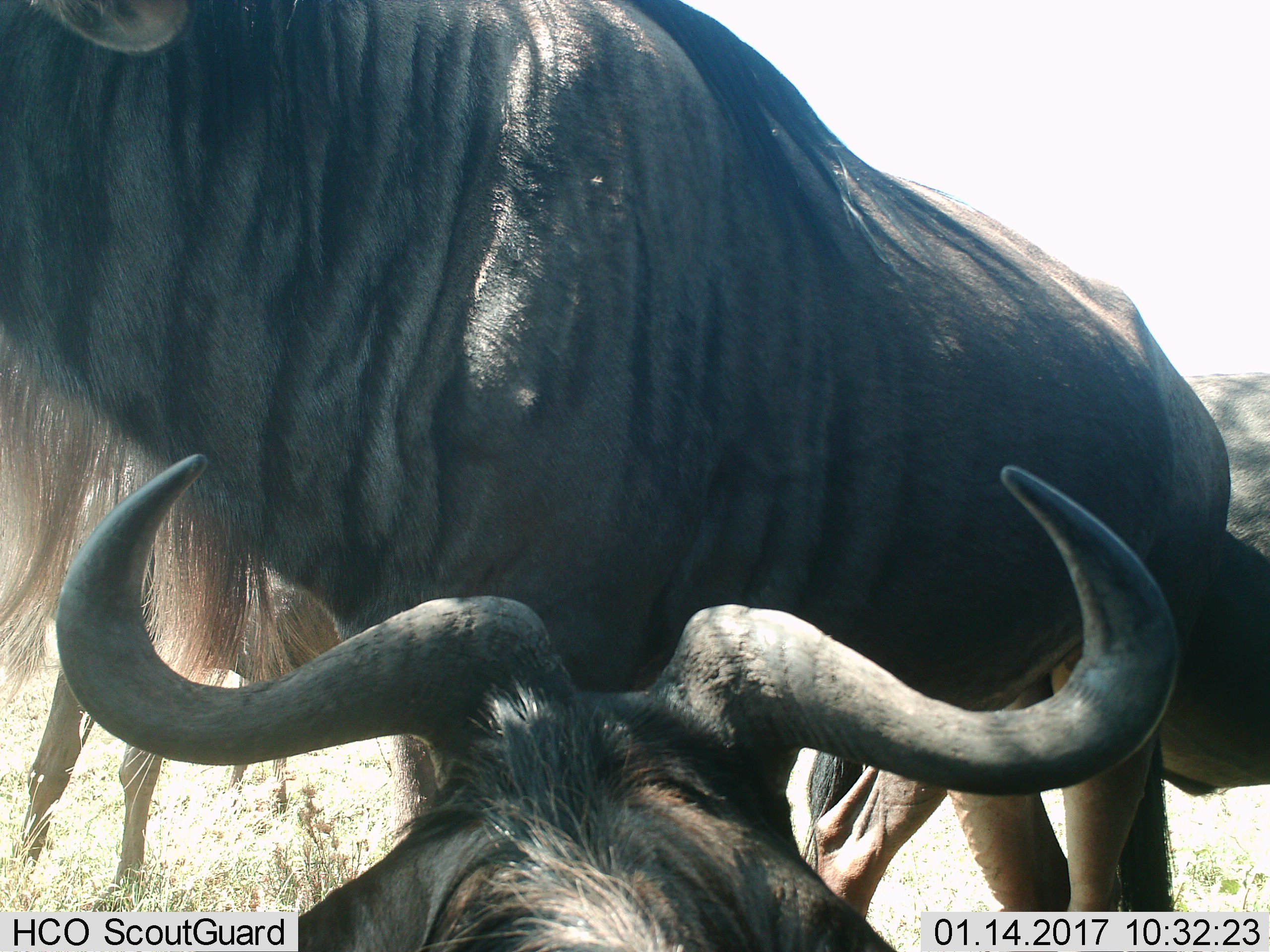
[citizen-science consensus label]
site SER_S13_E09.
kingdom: Animalia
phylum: Chordata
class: Mammalia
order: Artiodactyla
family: Bovidae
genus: Connochaetes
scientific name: Connochaetes taurinus taurinus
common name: blue wildebeest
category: wildebeestblue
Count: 3.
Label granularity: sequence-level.